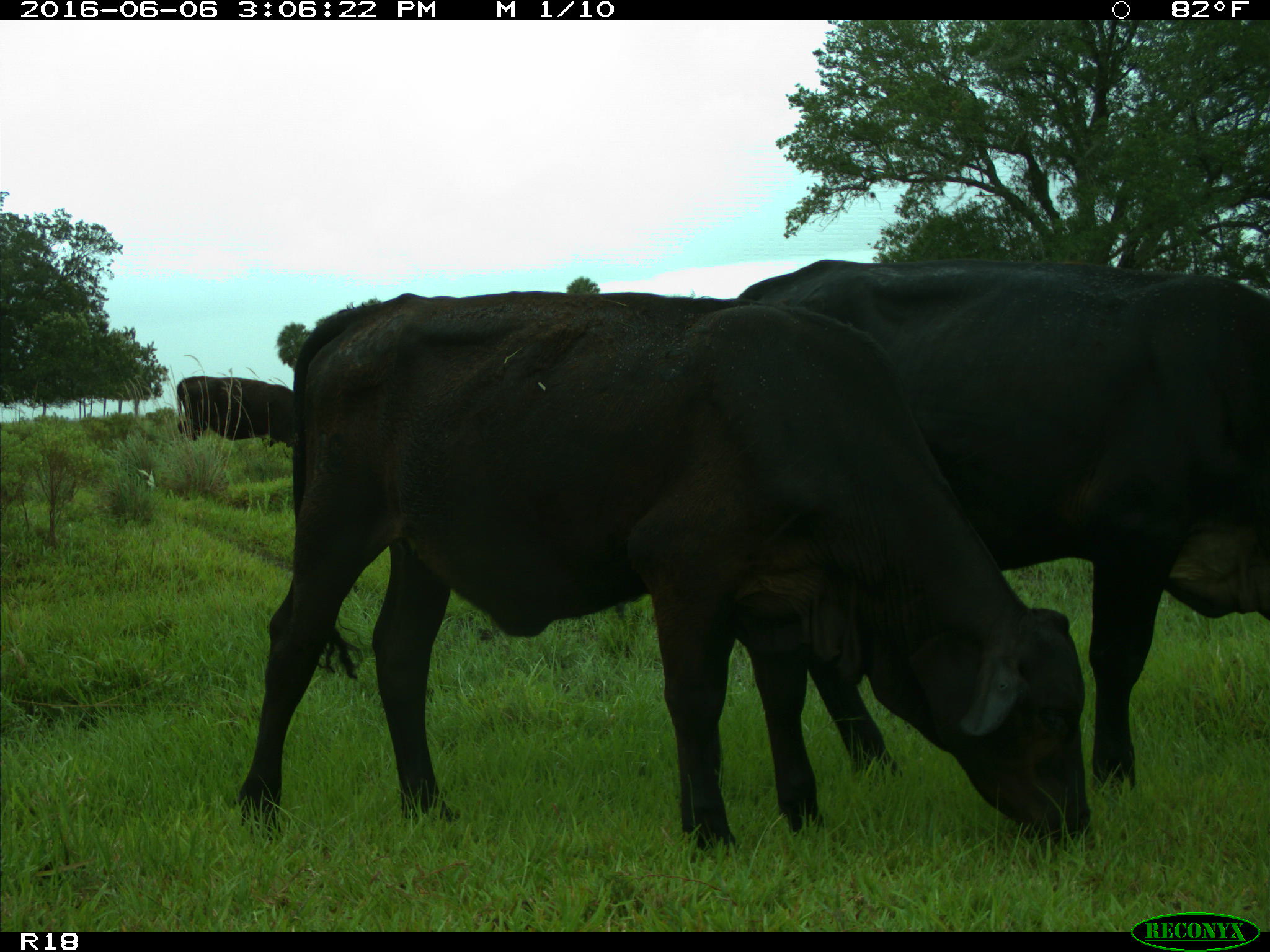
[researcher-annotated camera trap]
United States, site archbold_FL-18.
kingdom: Animalia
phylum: Chordata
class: Mammalia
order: Artiodactyla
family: Bovidae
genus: Bos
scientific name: Bos taurus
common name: domestic cow